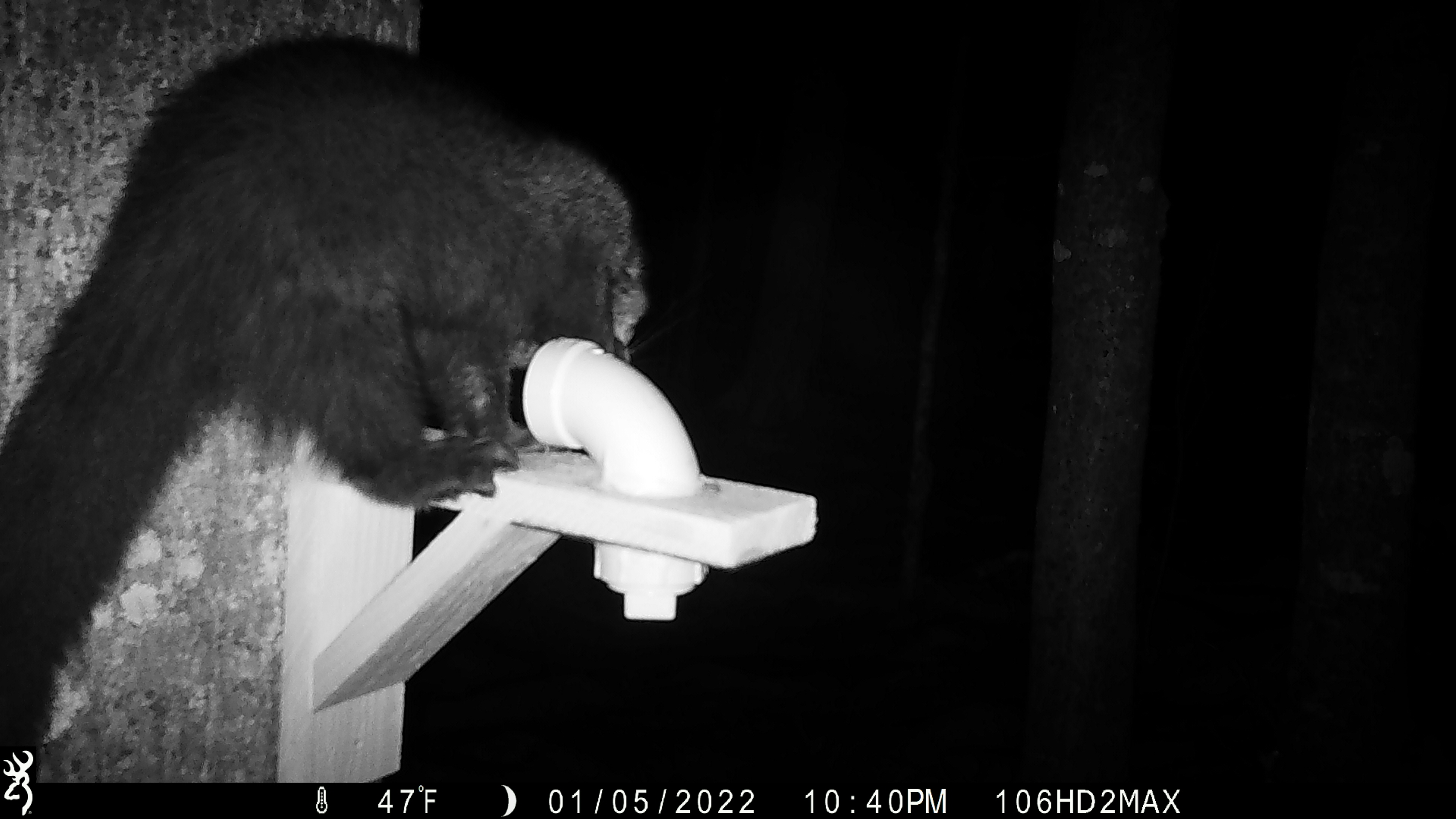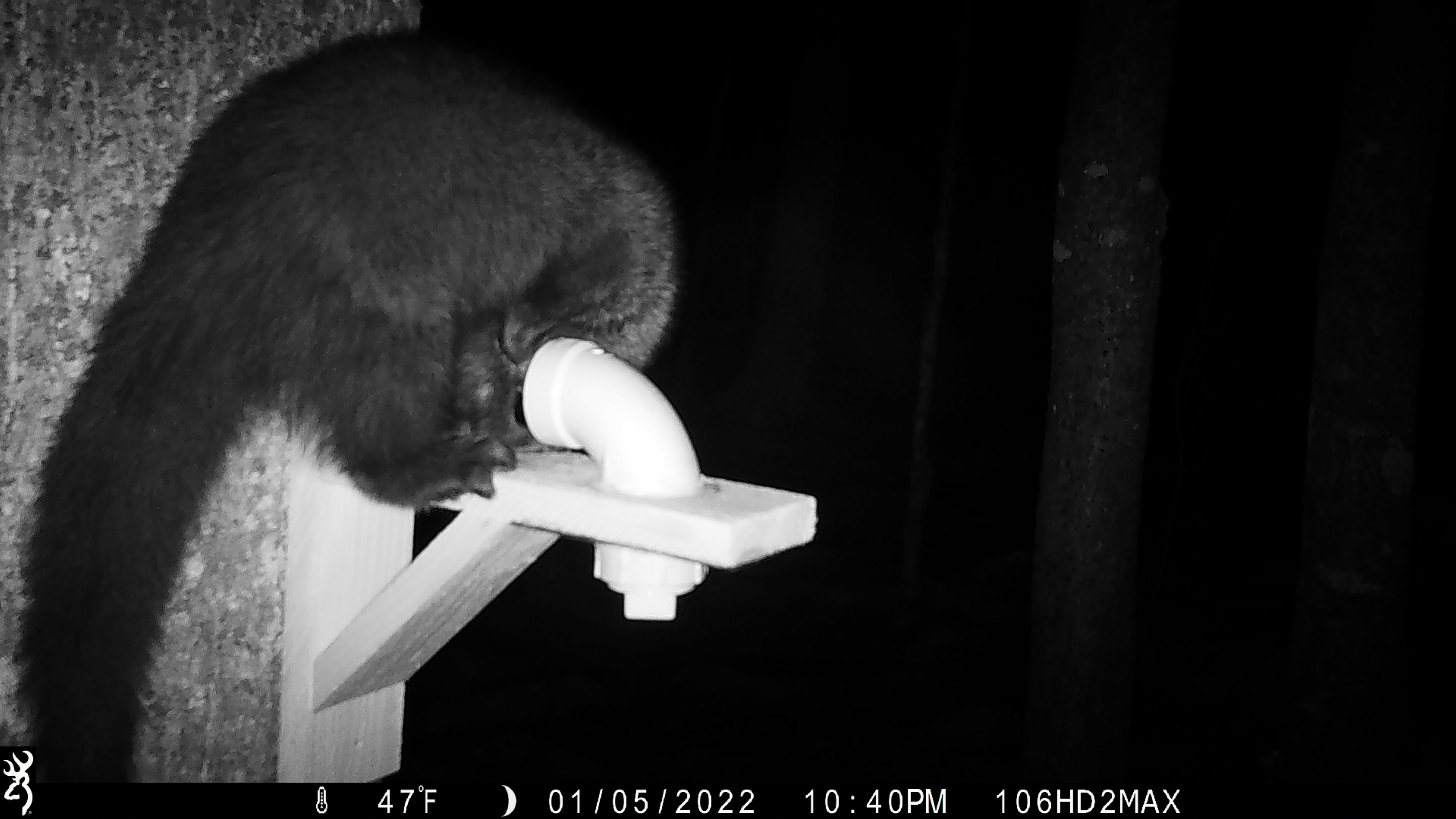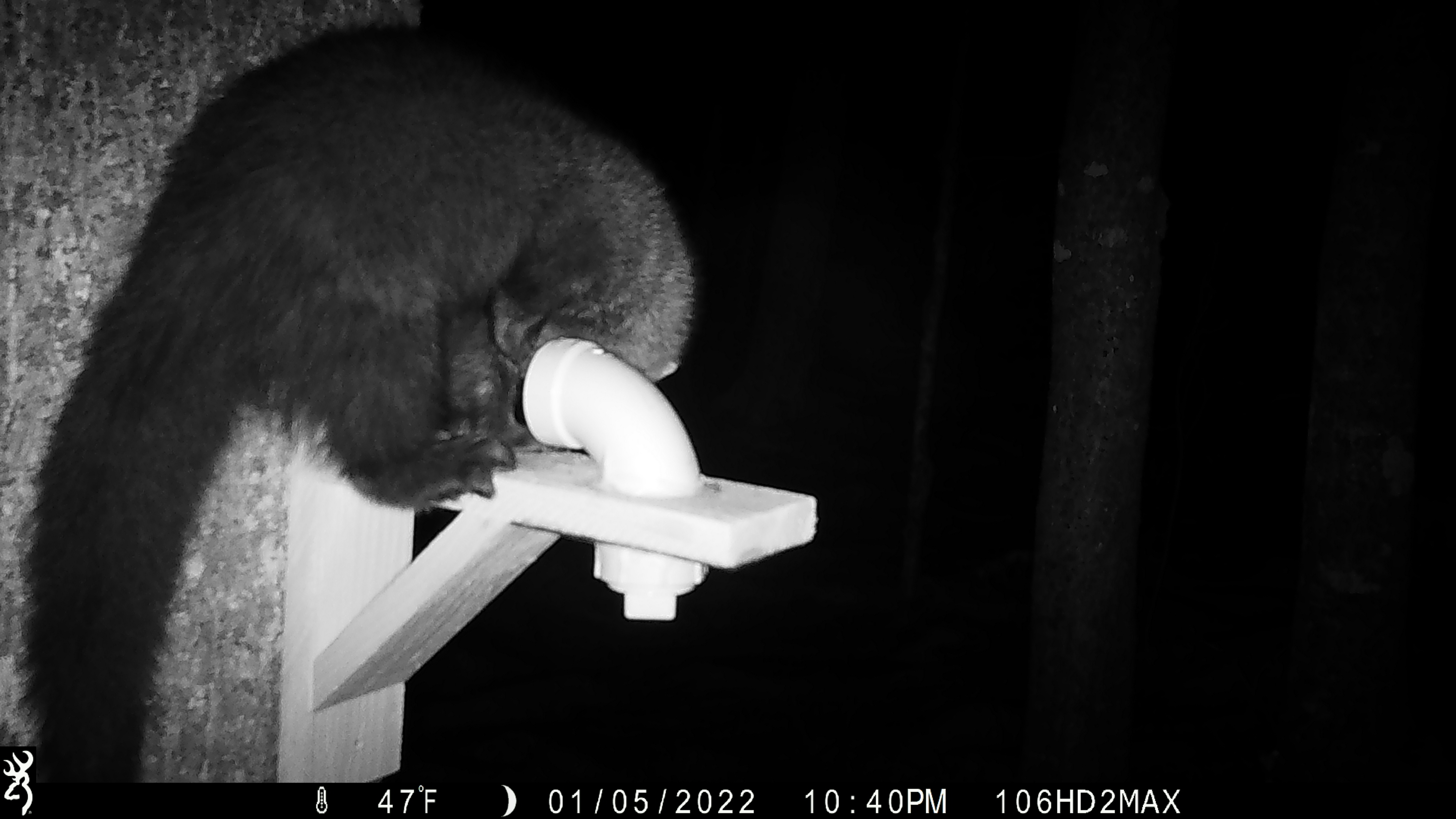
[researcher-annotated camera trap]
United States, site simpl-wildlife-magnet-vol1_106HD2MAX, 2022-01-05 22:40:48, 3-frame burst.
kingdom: Animalia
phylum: Chordata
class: Mammalia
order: Carnivora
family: Mustelidae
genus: Pekania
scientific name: Pekania pennanti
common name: fisher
Fisher (Pekania pennanti).